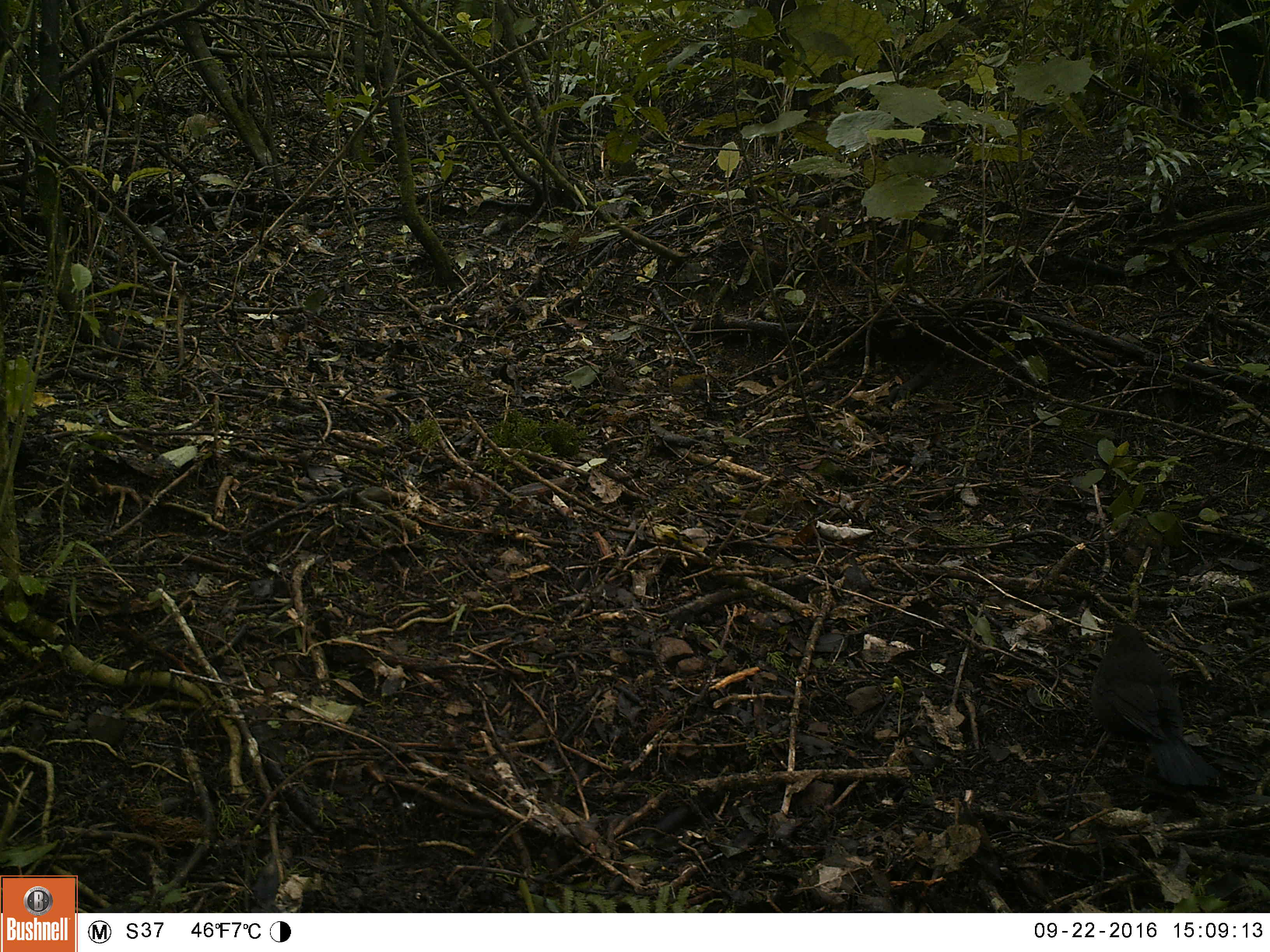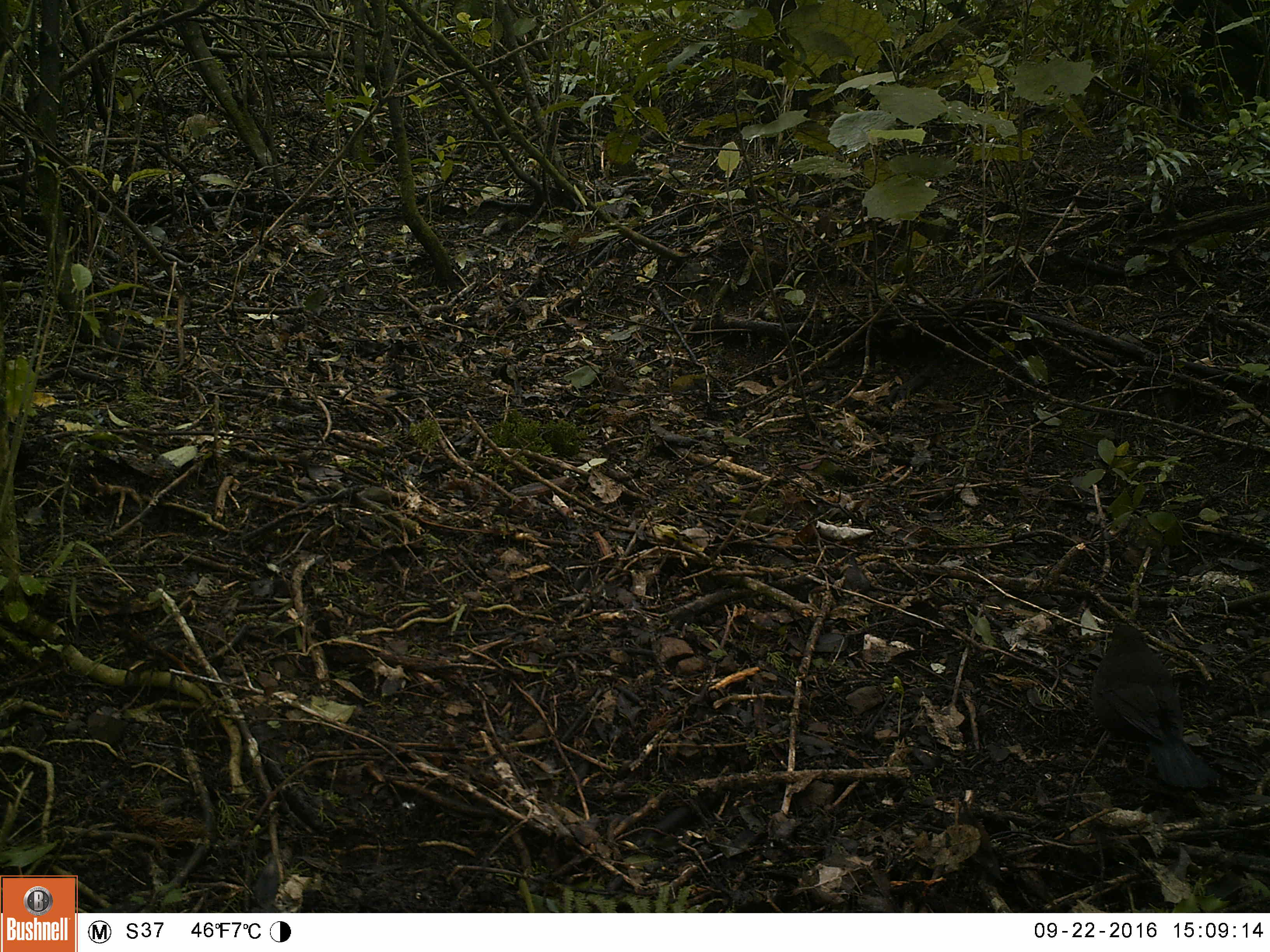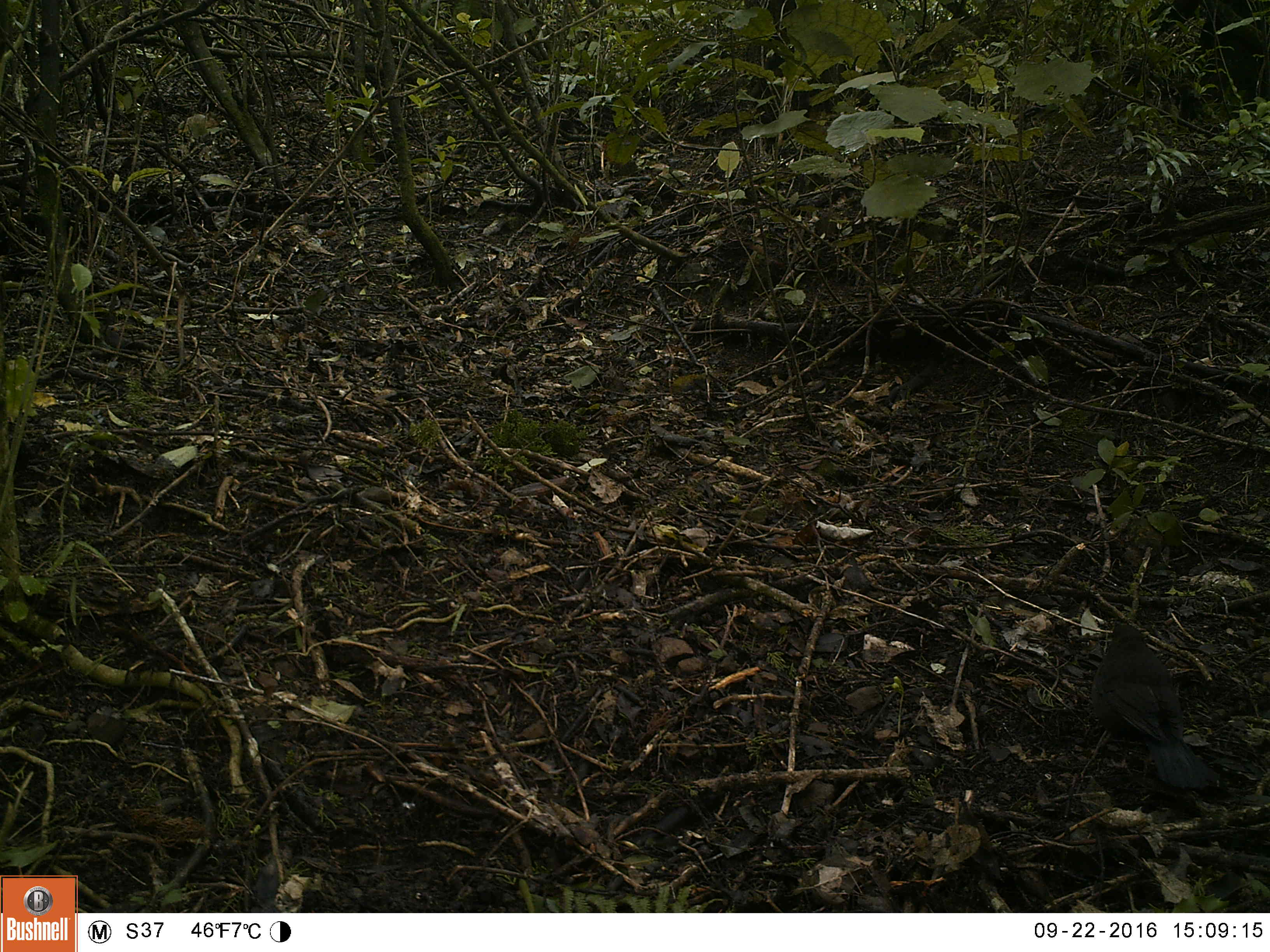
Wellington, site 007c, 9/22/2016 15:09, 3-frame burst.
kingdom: Animalia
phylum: Chordata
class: Aves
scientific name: Aves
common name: bird